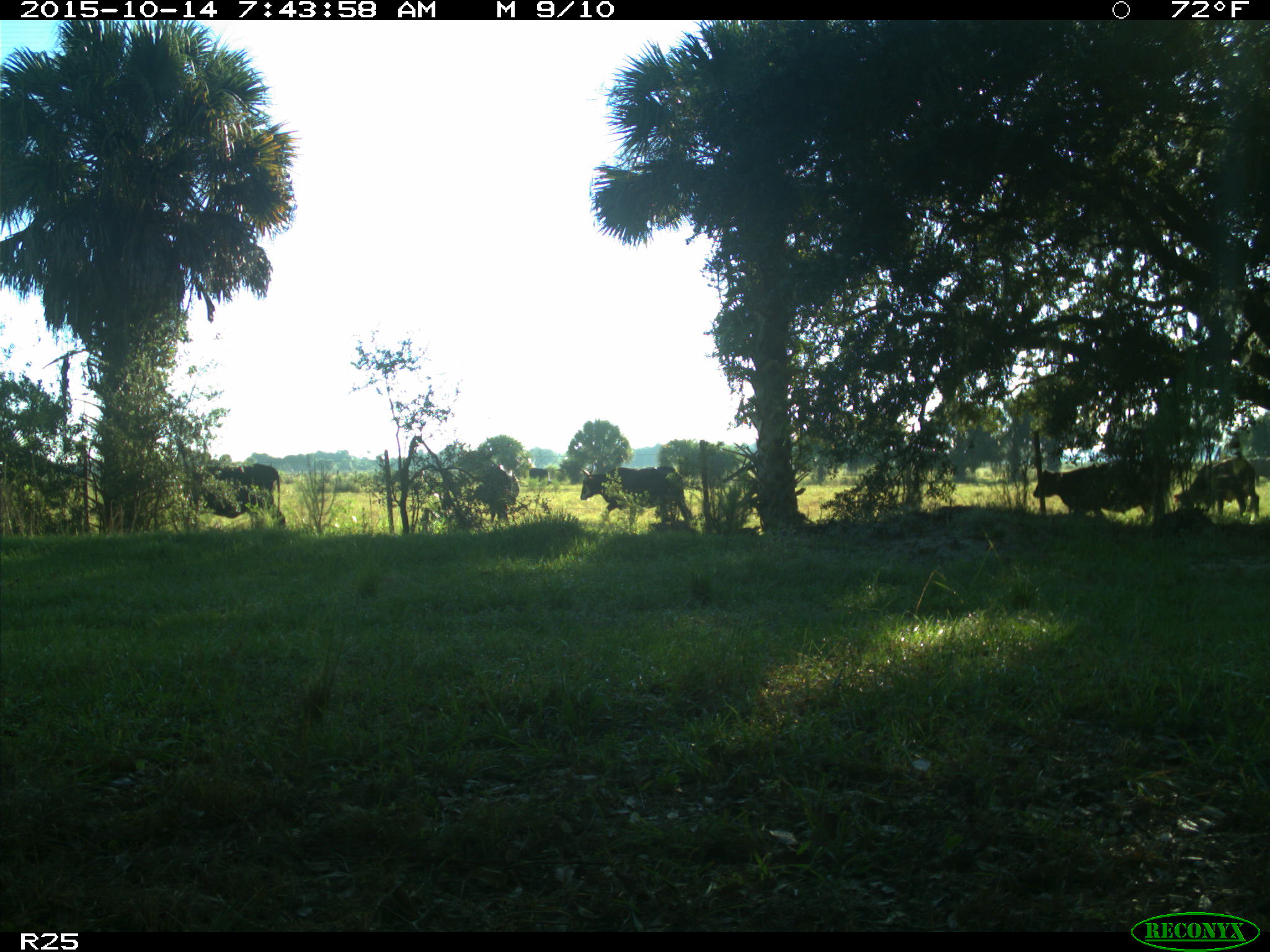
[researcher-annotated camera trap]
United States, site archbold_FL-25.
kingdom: Animalia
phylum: Chordata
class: Mammalia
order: Artiodactyla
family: Bovidae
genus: Bos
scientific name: Bos taurus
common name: domestic cow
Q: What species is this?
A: Bos taurus (domestic cow).